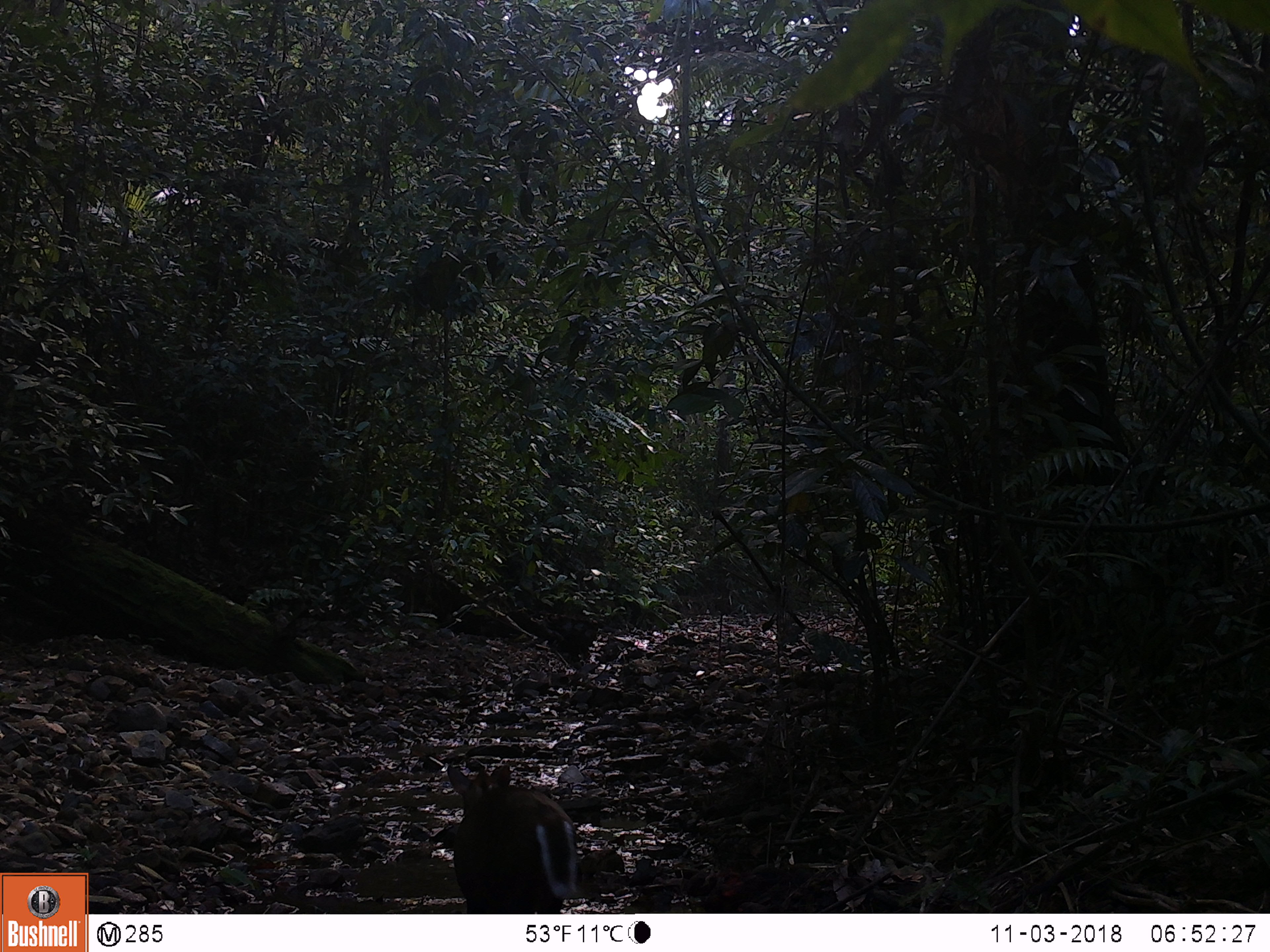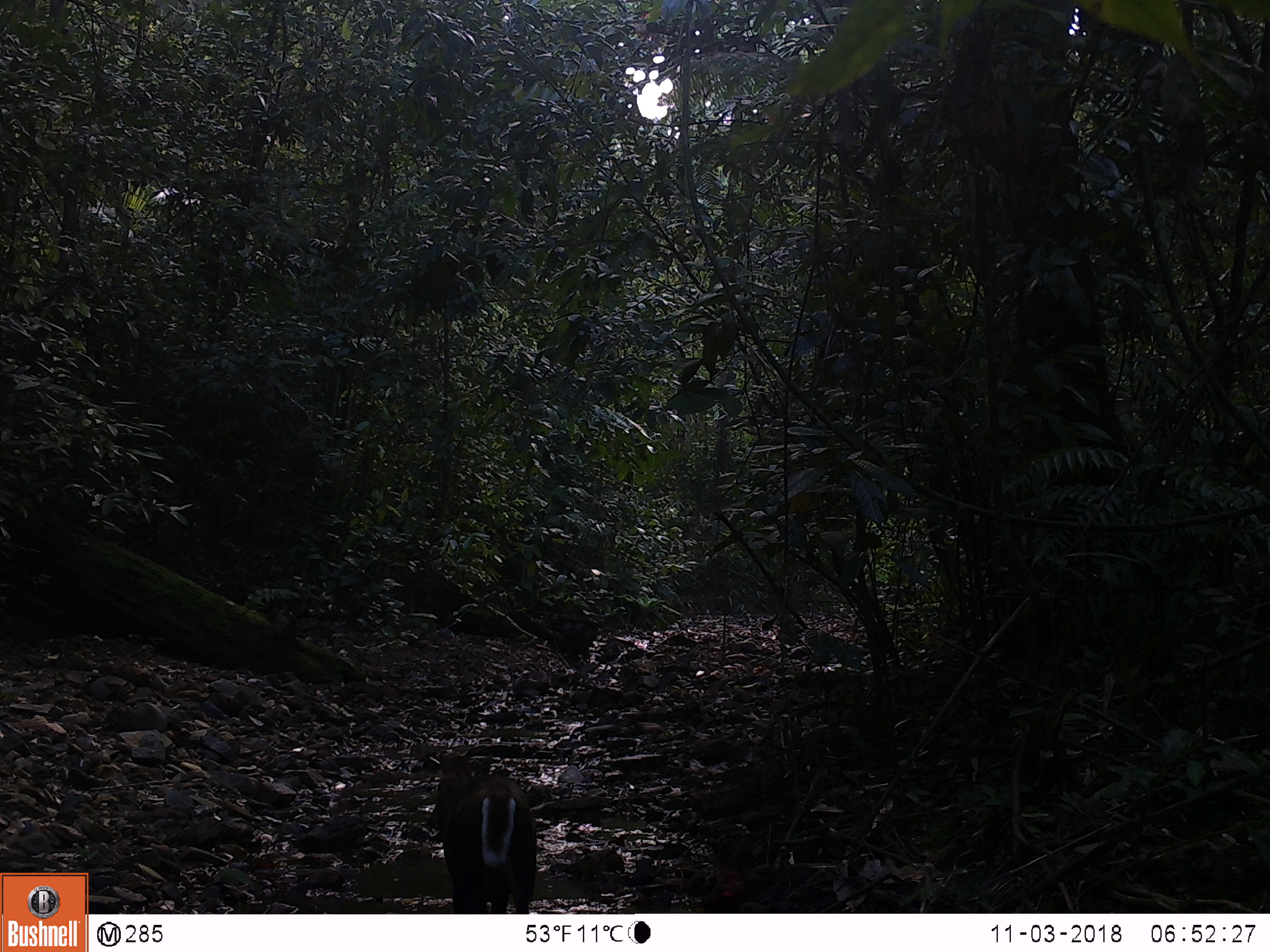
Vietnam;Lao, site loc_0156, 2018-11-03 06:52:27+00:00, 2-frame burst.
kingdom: Animalia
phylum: Chordata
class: Mammalia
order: Artiodactyla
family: Cervidae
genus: Muntiacus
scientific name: Muntiacus rooseveltorum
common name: roosevelt's muntjac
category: roosevelts muntjac group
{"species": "roosevelts muntjac group (roosevelt's muntjac) (Muntiacus rooseveltorum)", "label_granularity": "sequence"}